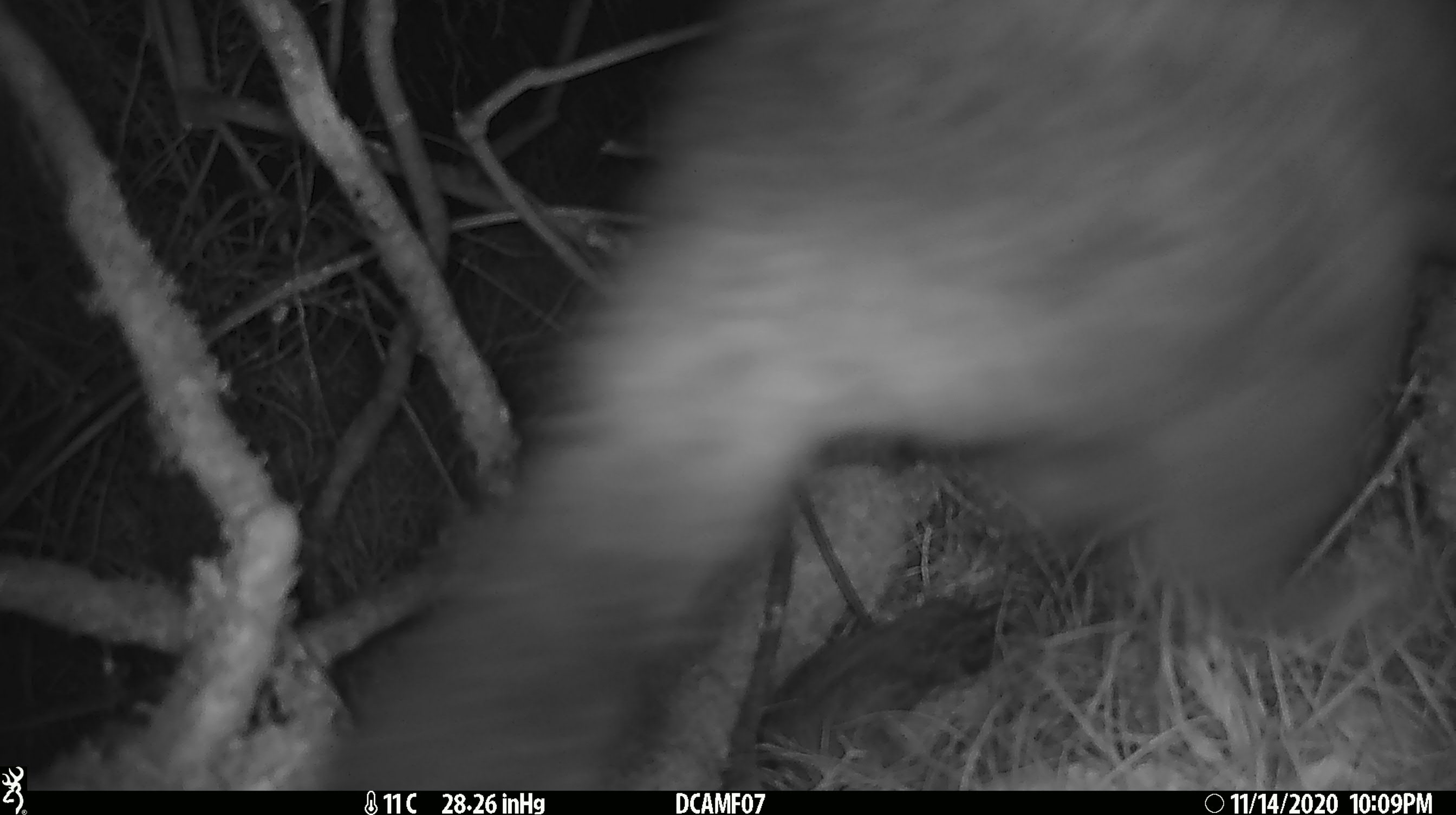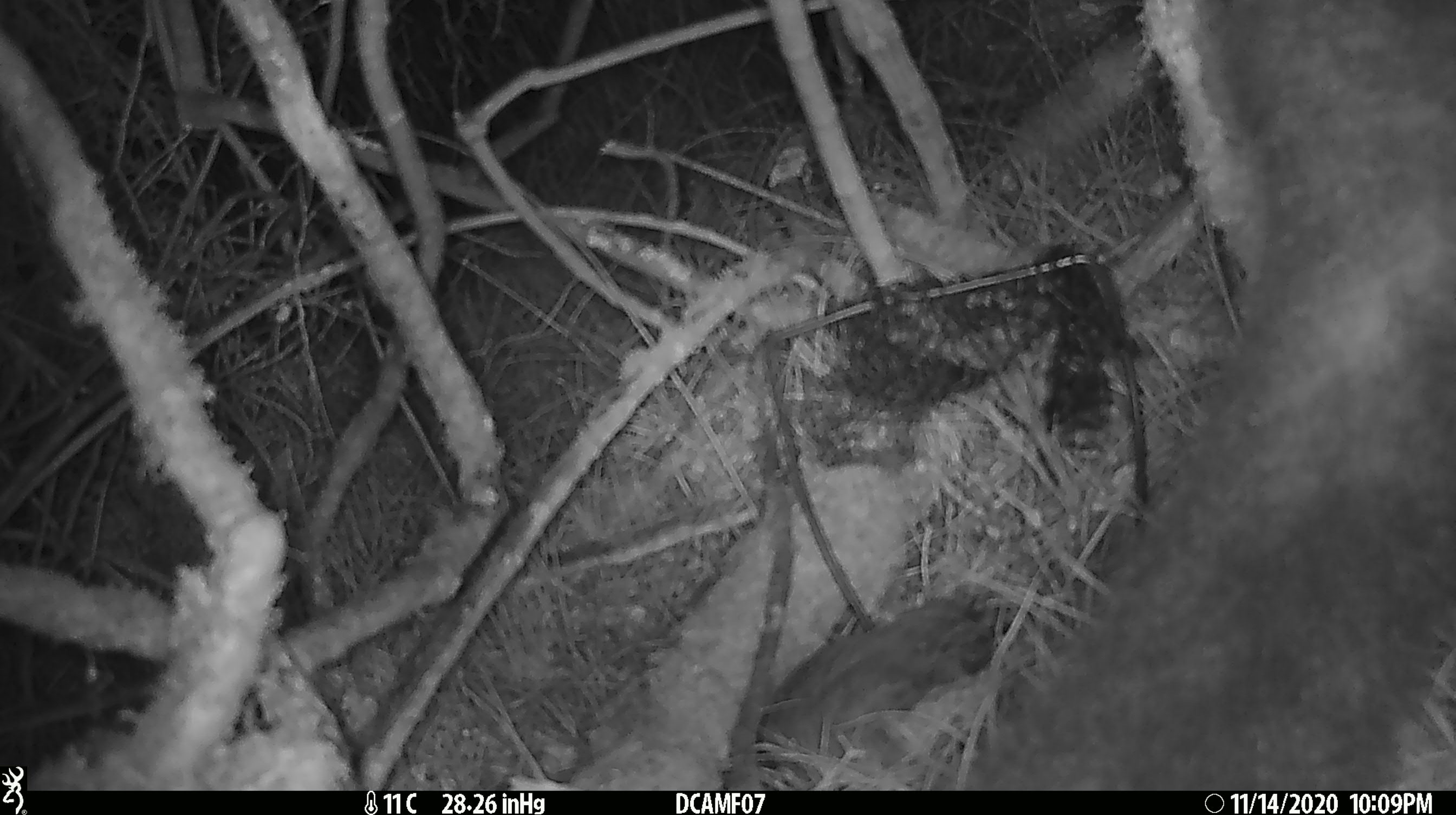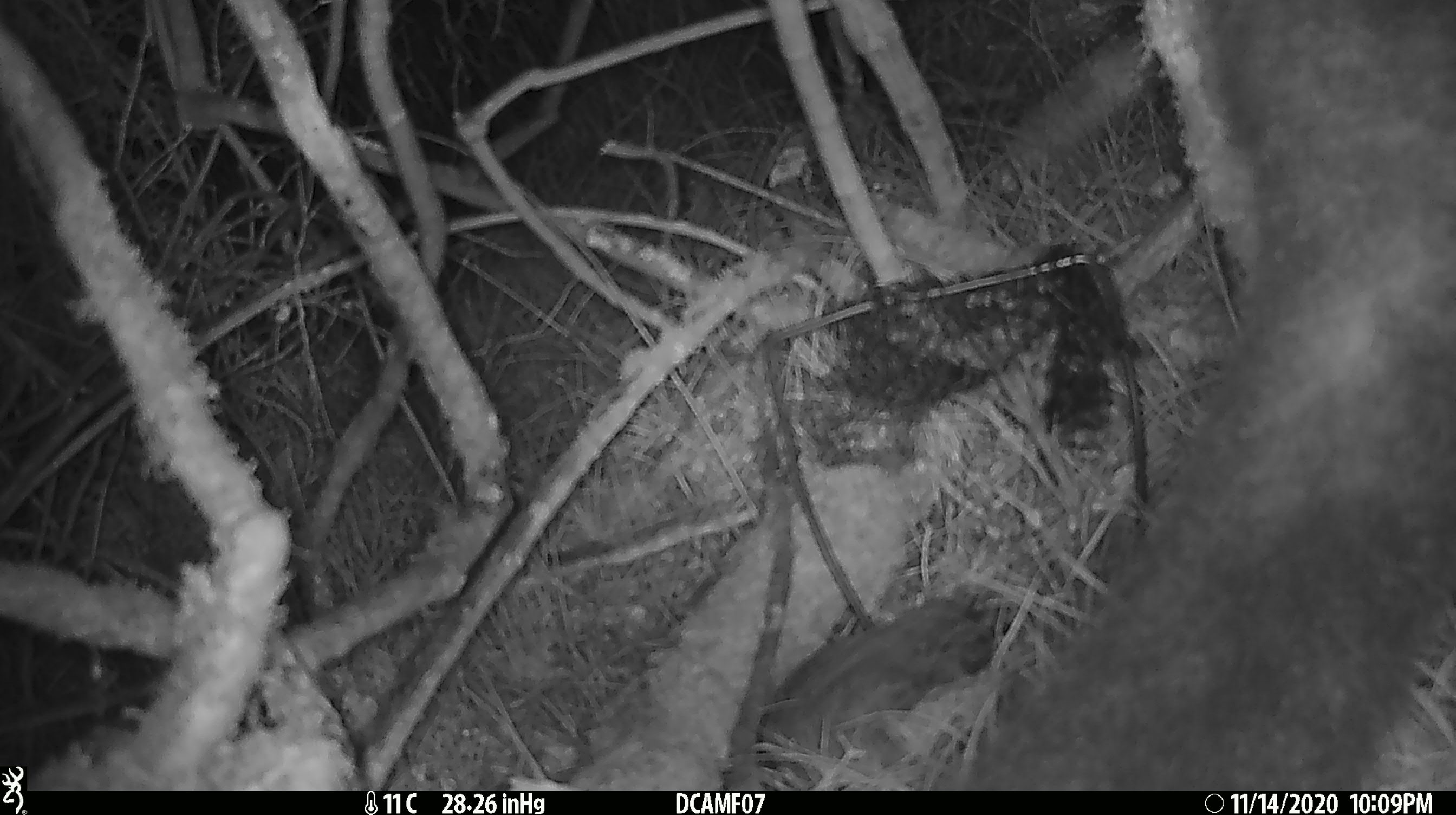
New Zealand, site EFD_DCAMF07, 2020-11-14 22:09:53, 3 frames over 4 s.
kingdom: Animalia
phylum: Chordata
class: Mammalia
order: Diprotodontia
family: Phalangeridae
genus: Trichosurus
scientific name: Trichosurus vulpecula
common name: common brushtail possum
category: possum